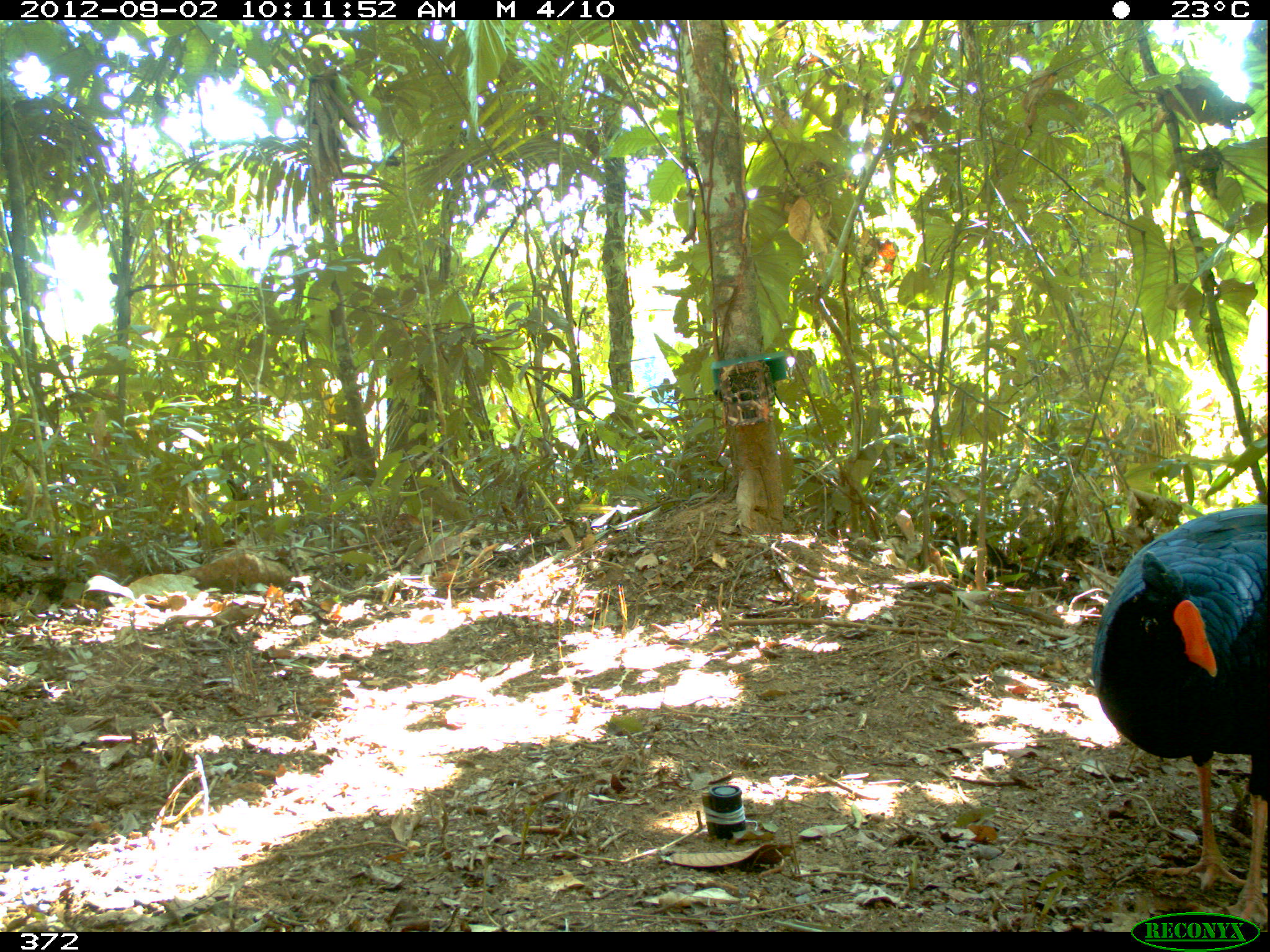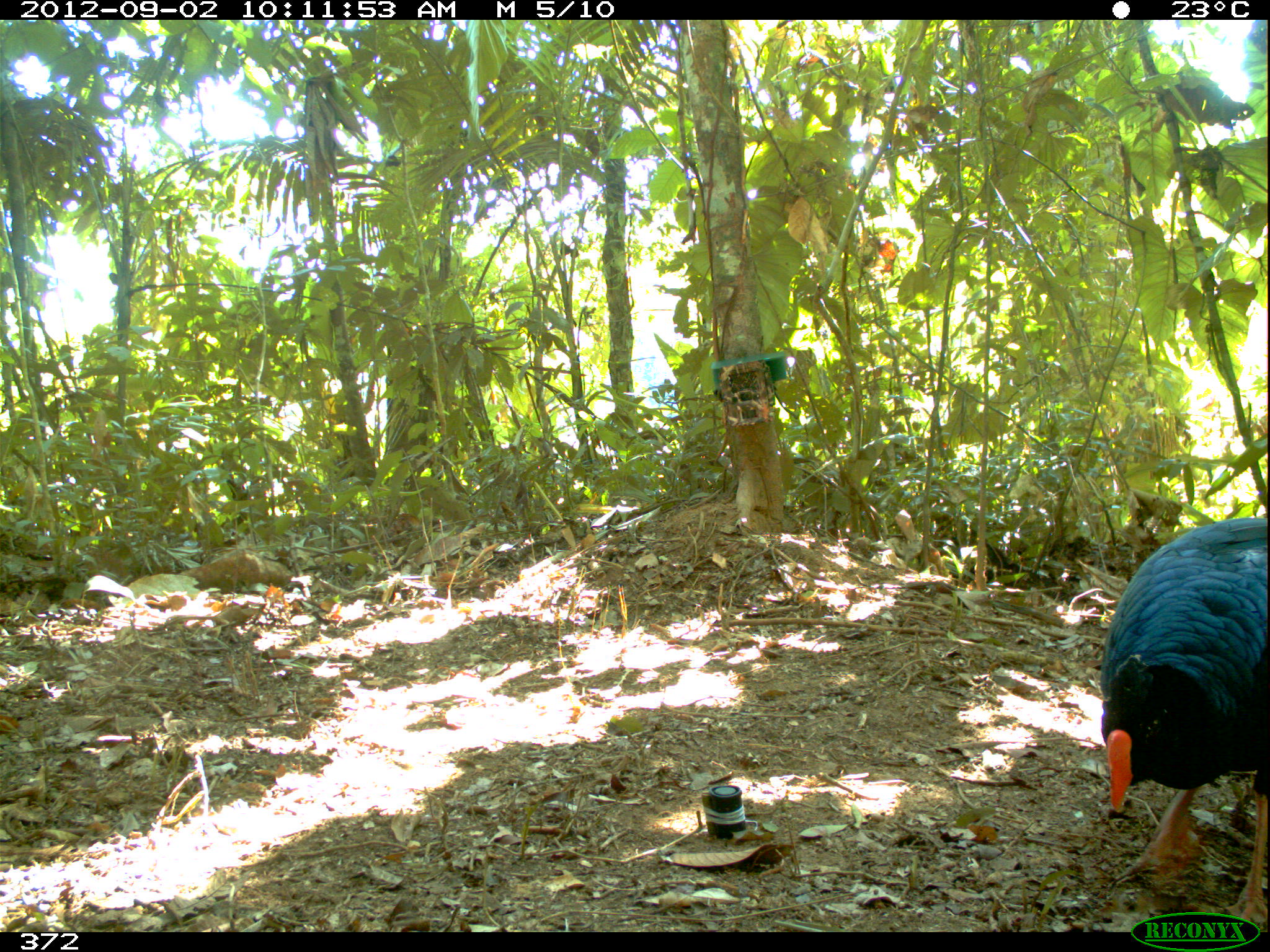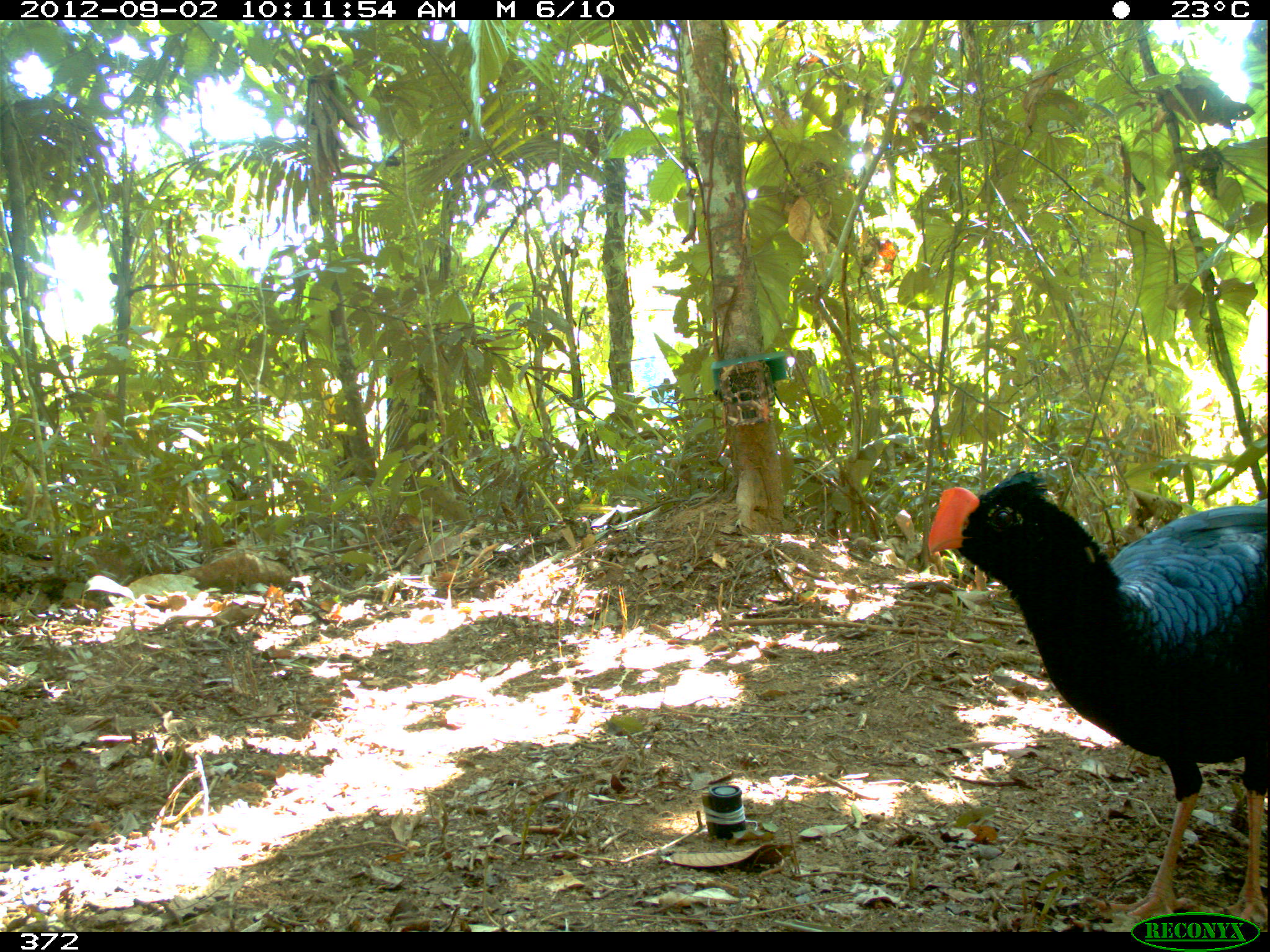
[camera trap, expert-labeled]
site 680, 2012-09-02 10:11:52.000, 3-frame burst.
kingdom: Animalia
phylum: Chordata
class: Aves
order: Galliformes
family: Cracidae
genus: Mitu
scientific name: Mitu tuberosum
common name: razor-billed curassow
Mitu tuberosum (razor-billed curassow).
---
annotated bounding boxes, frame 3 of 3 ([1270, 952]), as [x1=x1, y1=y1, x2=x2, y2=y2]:
mitu tuberosum: [x1=927, y1=470, x2=1266, y2=922]